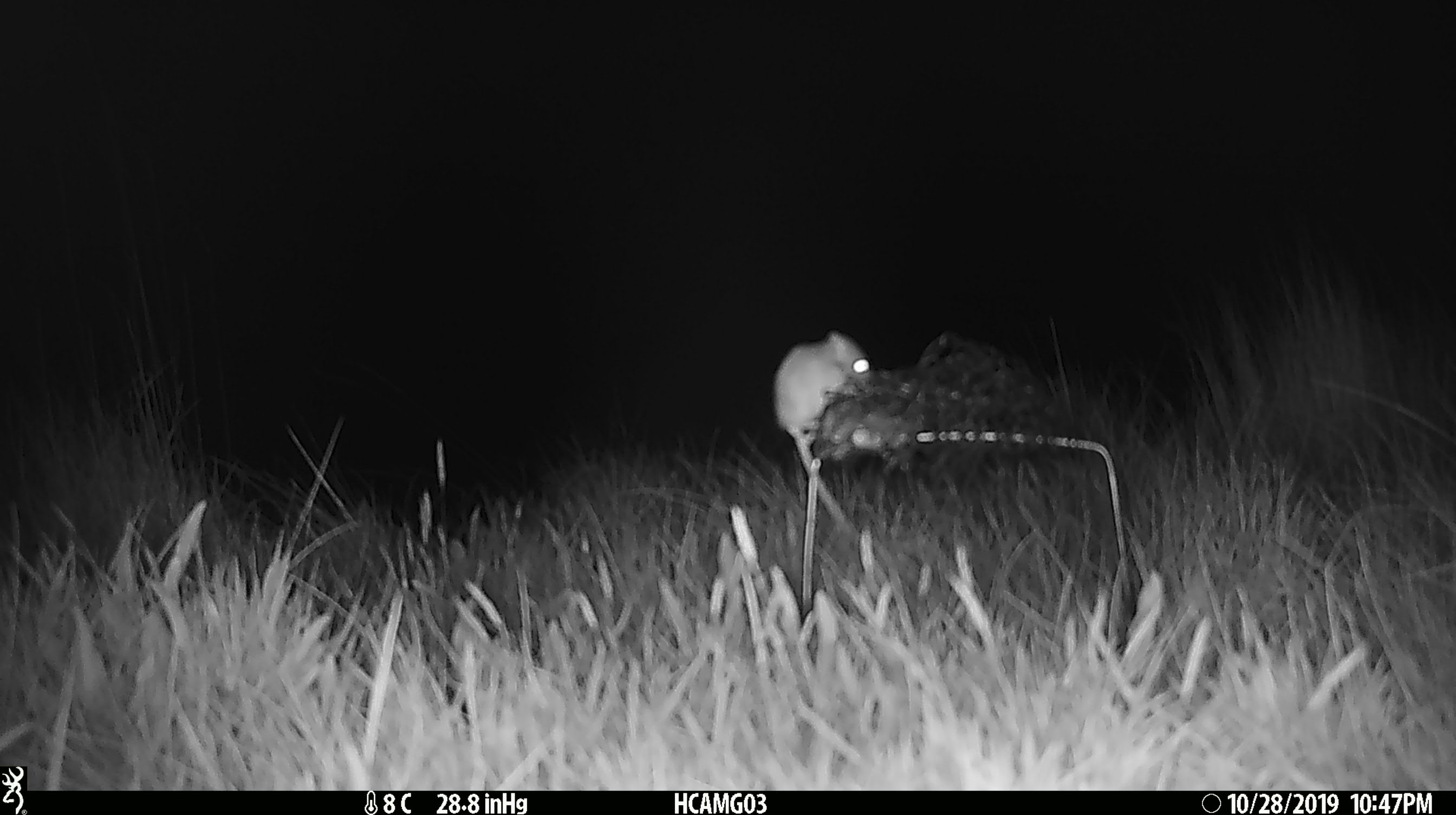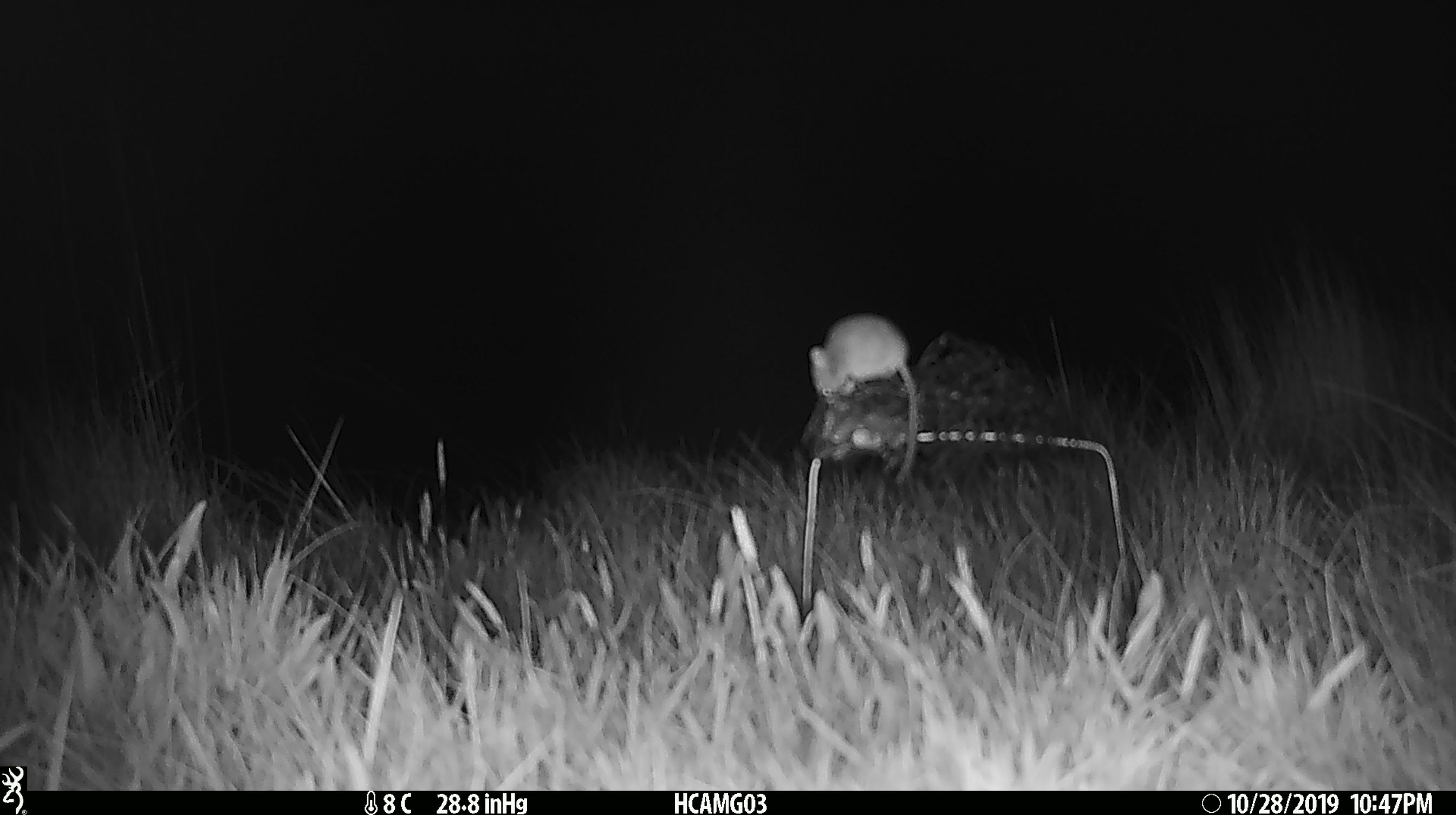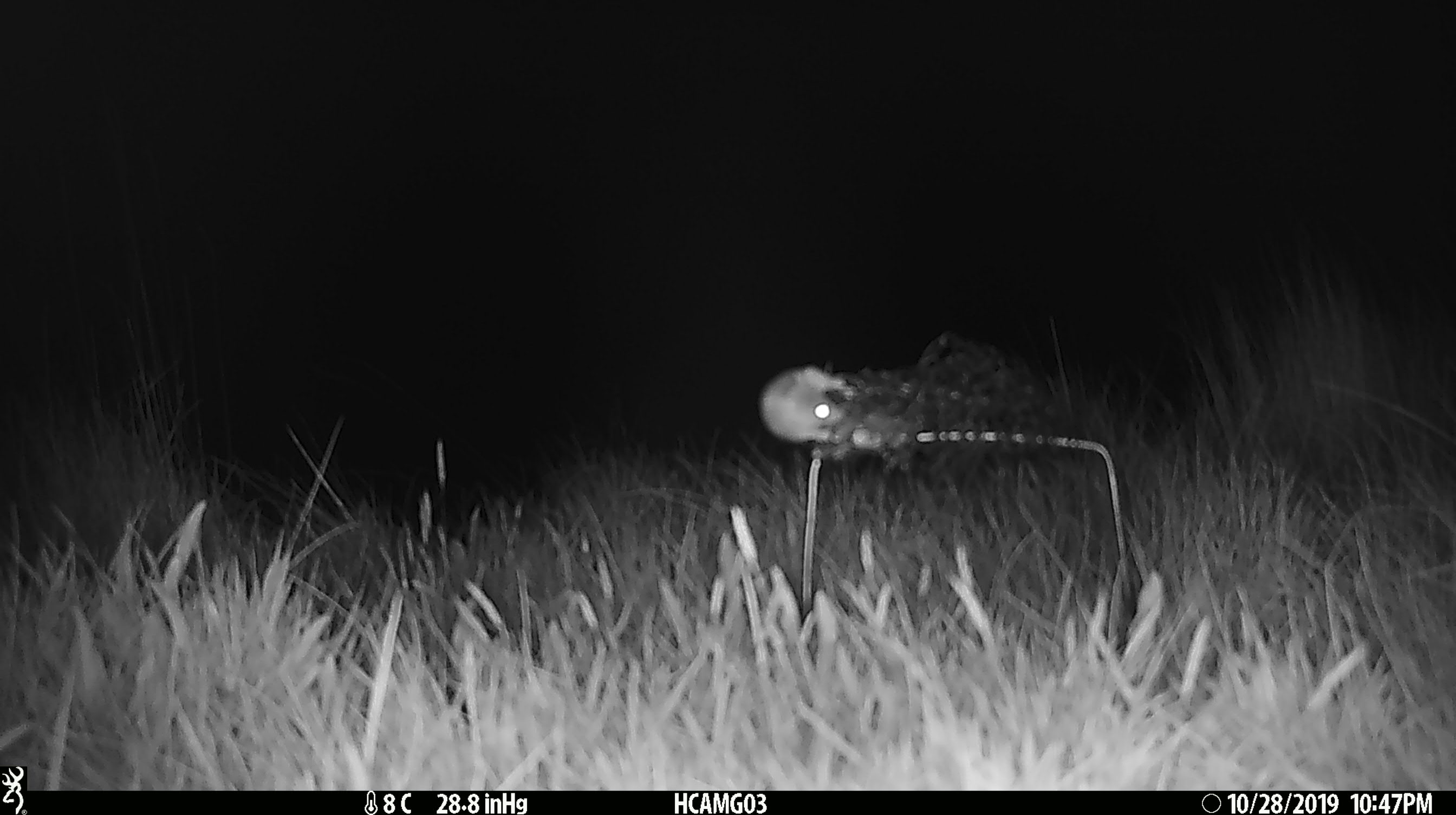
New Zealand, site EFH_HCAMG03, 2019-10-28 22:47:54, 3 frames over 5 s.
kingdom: Animalia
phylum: Chordata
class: Mammalia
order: Rodentia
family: Muridae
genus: Mus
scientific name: Mus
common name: mouse